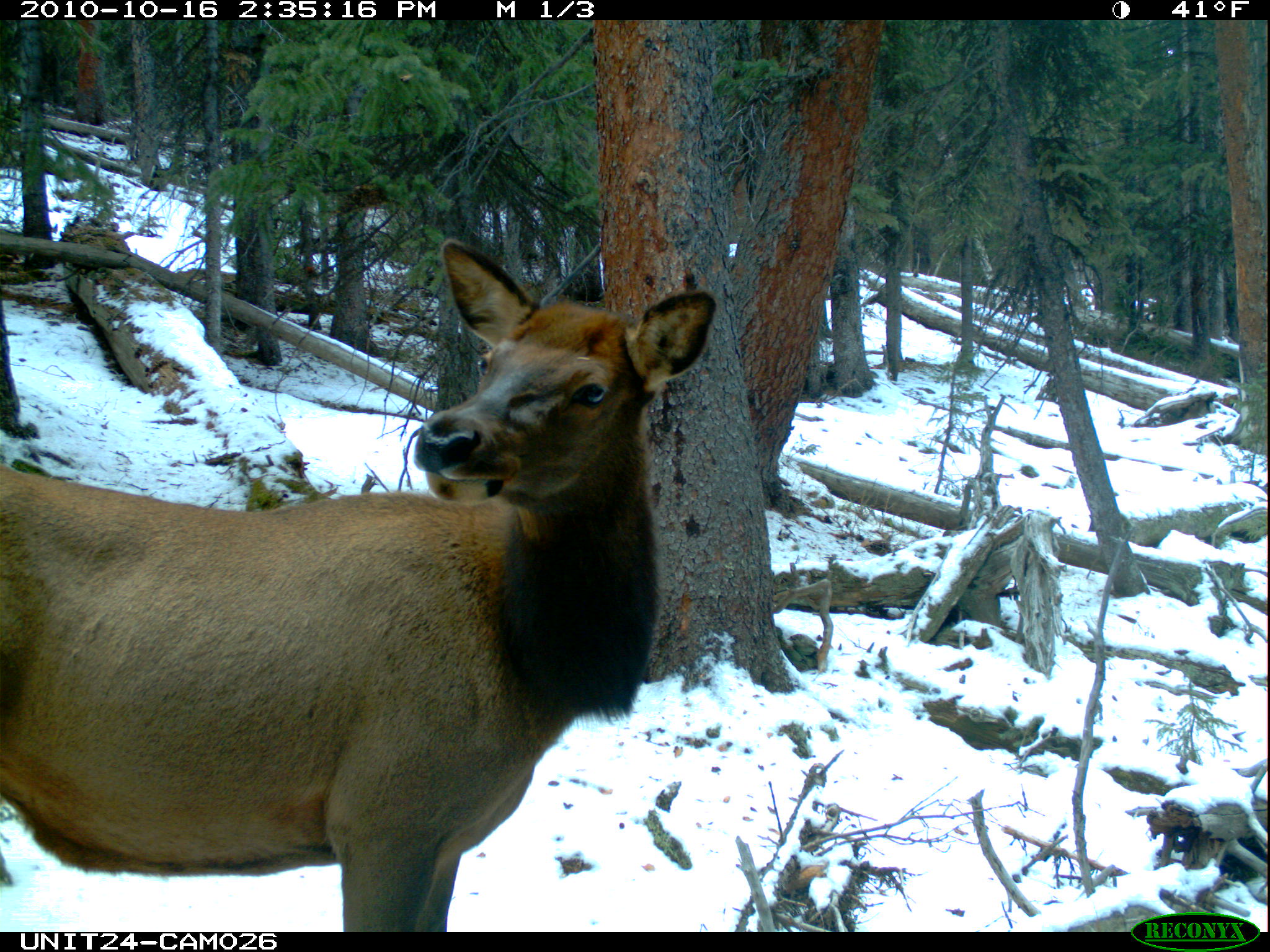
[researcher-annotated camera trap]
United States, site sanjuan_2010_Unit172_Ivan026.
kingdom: Animalia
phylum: Chordata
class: Mammalia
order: Artiodactyla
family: Cervidae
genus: Cervus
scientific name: Cervus elaphus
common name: red deer